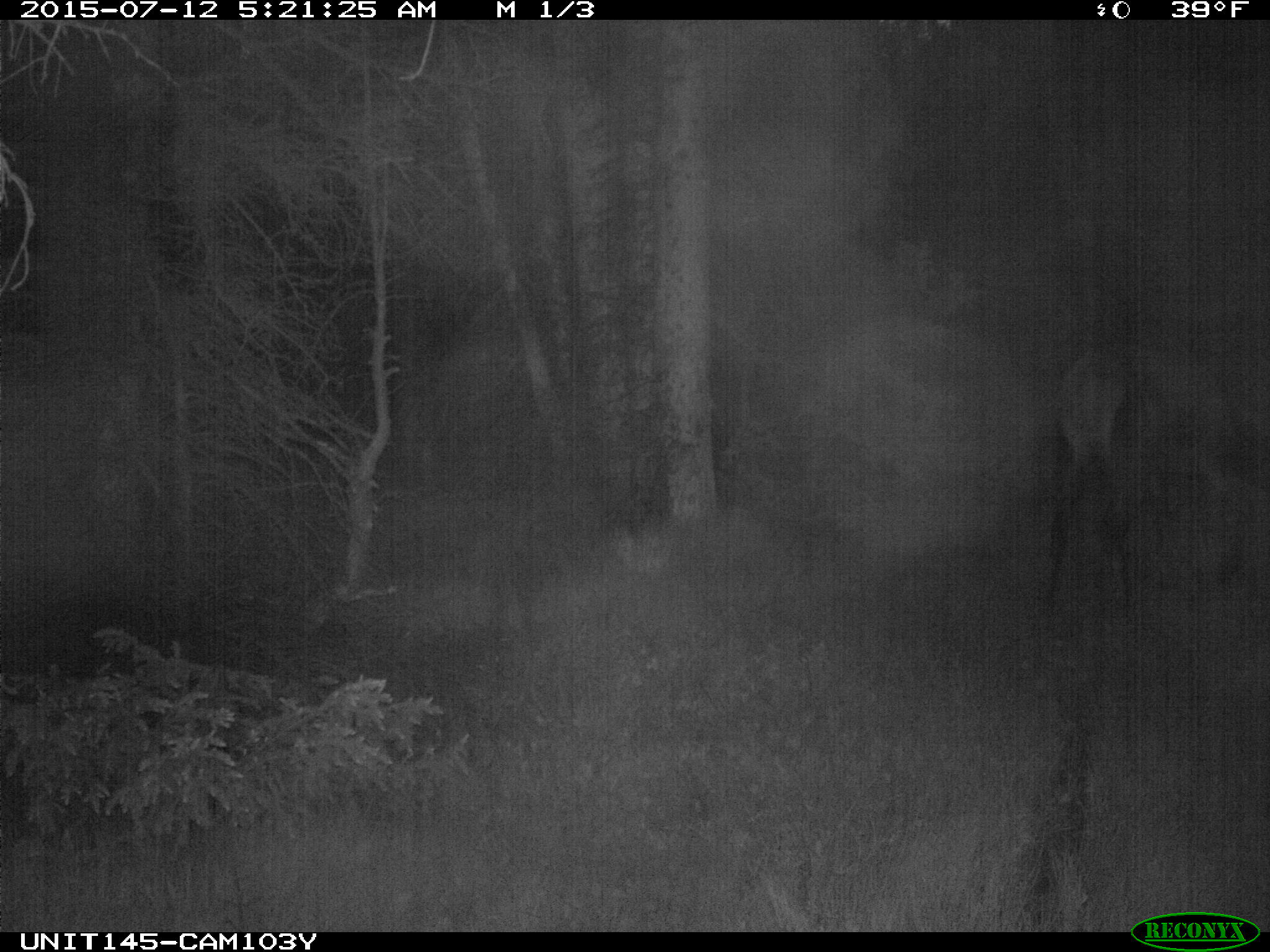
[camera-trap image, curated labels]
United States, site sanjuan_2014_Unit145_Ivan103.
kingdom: Animalia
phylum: Chordata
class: Mammalia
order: Artiodactyla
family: Cervidae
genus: Cervus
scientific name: Cervus elaphus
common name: red deer